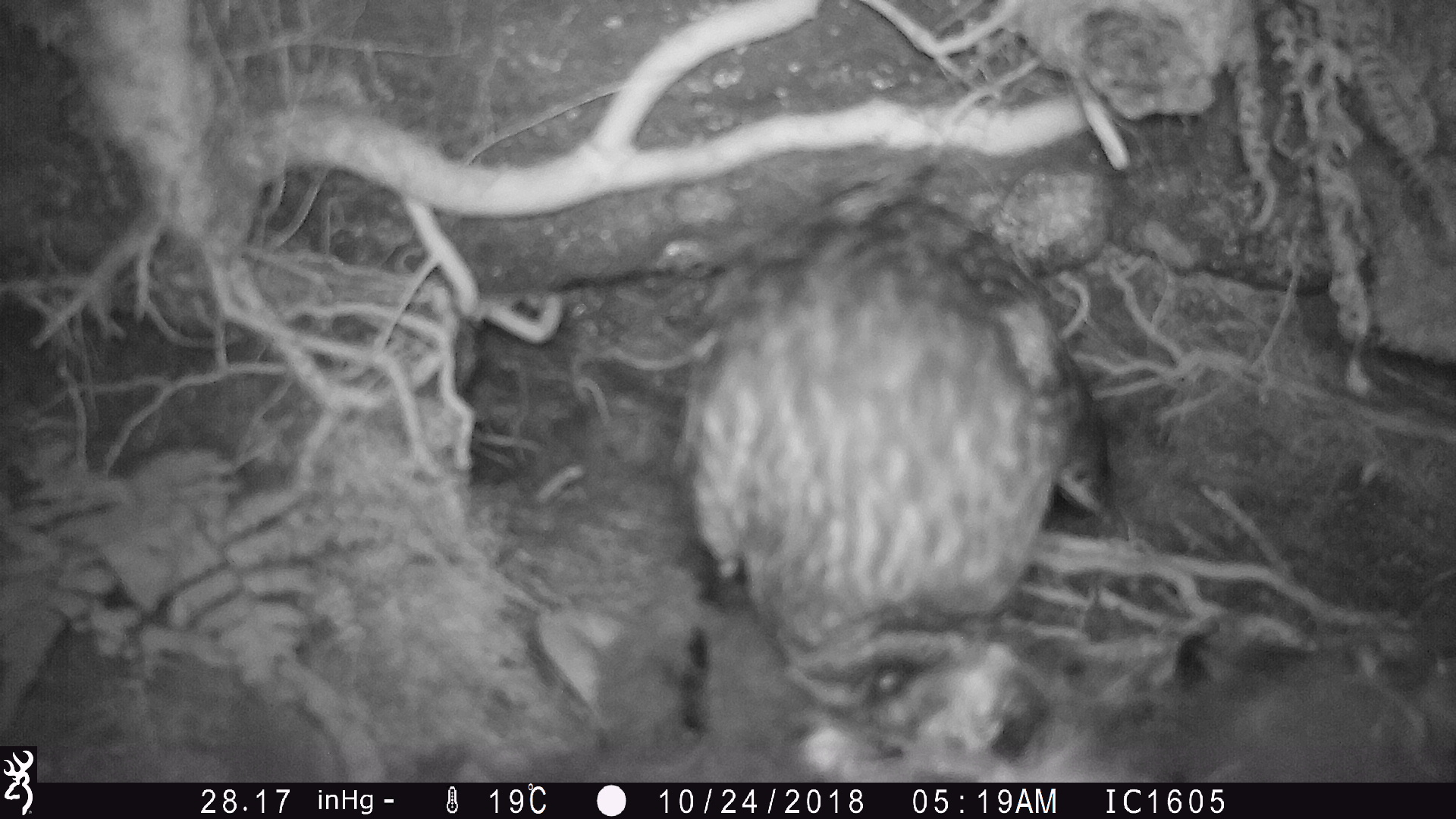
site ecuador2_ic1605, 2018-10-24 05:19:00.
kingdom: Animalia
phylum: Chordata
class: Aves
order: Procellariiformes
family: Procellariidae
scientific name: Procellariidae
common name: petrel chick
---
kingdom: Animalia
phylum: Chordata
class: Aves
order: Strigiformes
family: Strigidae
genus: Asio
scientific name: Asio flammeus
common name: short-eared owl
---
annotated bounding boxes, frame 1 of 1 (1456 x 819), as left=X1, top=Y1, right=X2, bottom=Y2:
petrel chick: left=502, top=579, right=1456, bottom=782
short-eared owl: left=655, top=158, right=1127, bottom=690